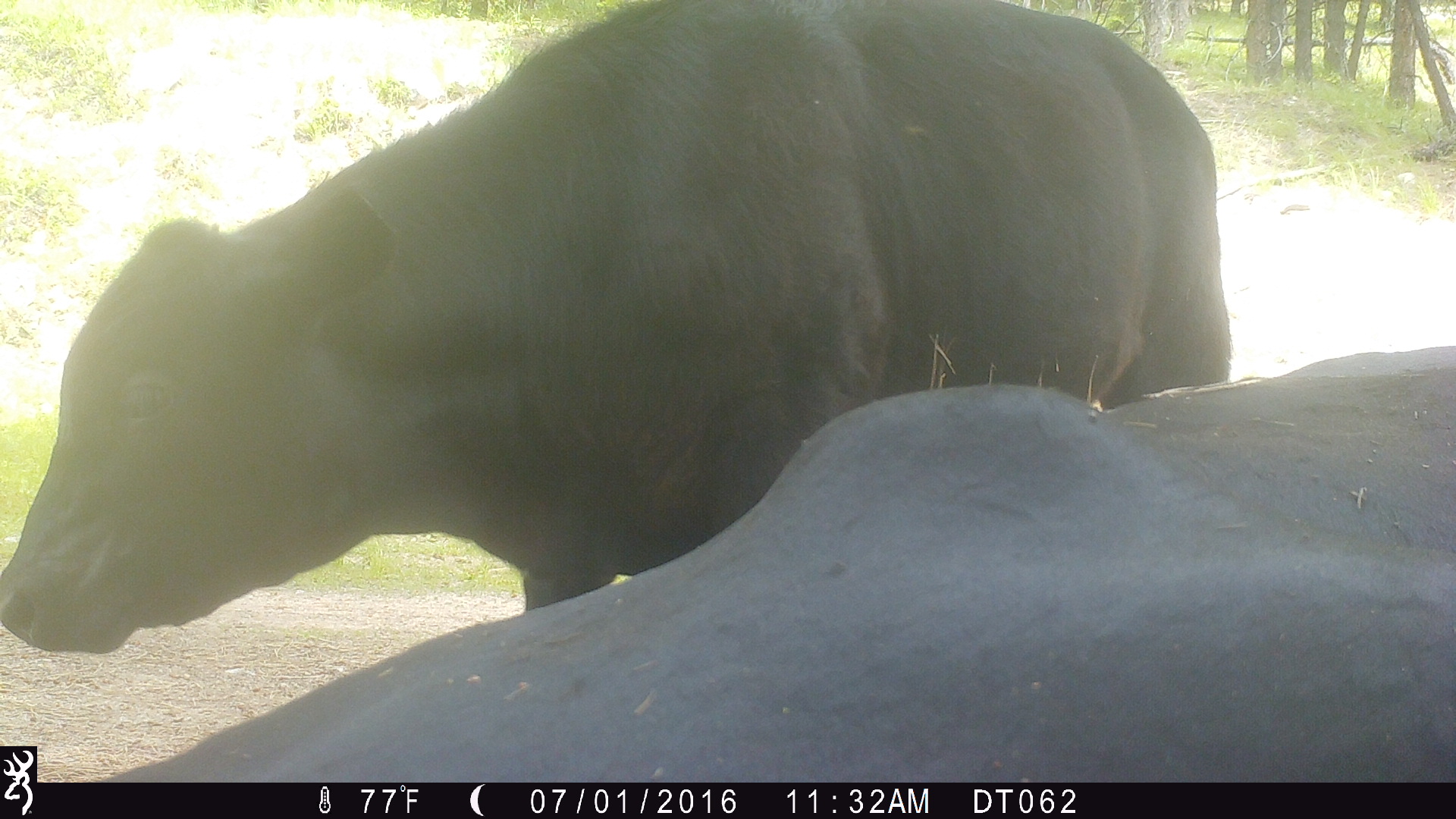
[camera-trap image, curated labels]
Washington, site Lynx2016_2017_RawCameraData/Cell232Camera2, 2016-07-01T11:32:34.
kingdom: Animalia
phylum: Chordata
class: Mammalia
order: Artiodactyla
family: Bovidae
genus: Bos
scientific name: Bos taurus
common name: domestic cattle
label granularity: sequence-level